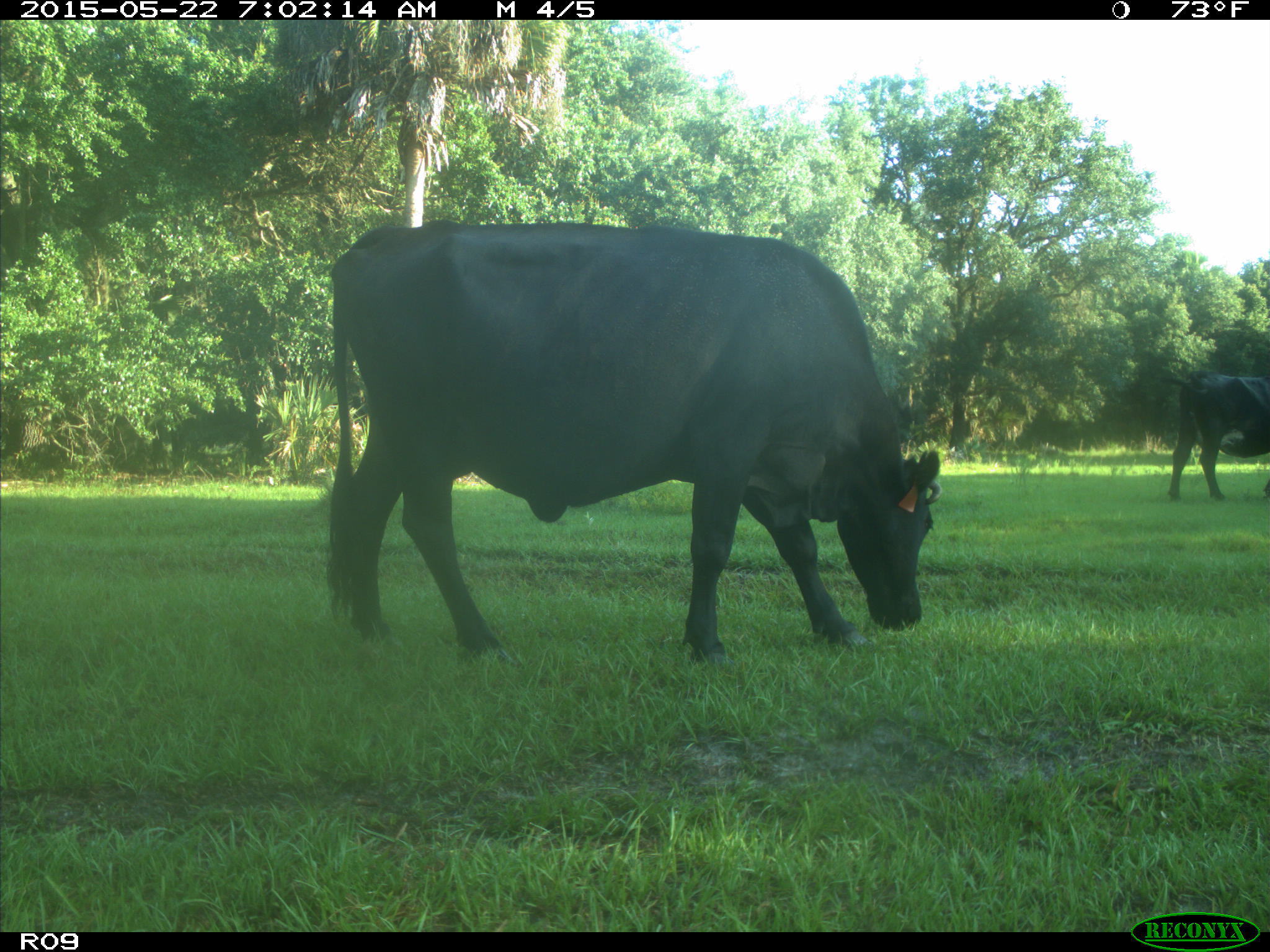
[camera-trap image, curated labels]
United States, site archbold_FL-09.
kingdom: Animalia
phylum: Chordata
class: Mammalia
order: Artiodactyla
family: Bovidae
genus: Bos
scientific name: Bos taurus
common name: domestic cow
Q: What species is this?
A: Bos taurus (domestic cow).